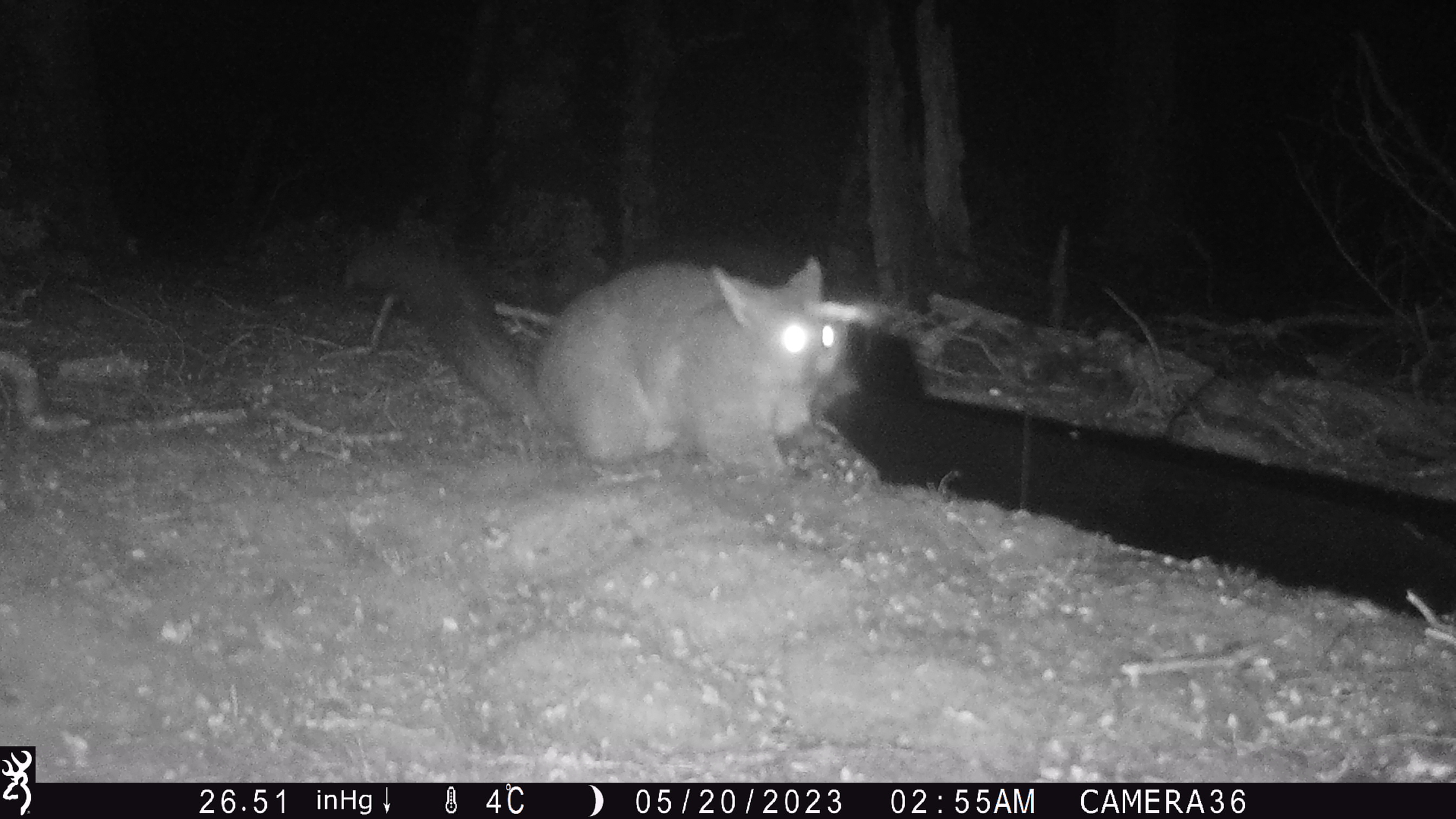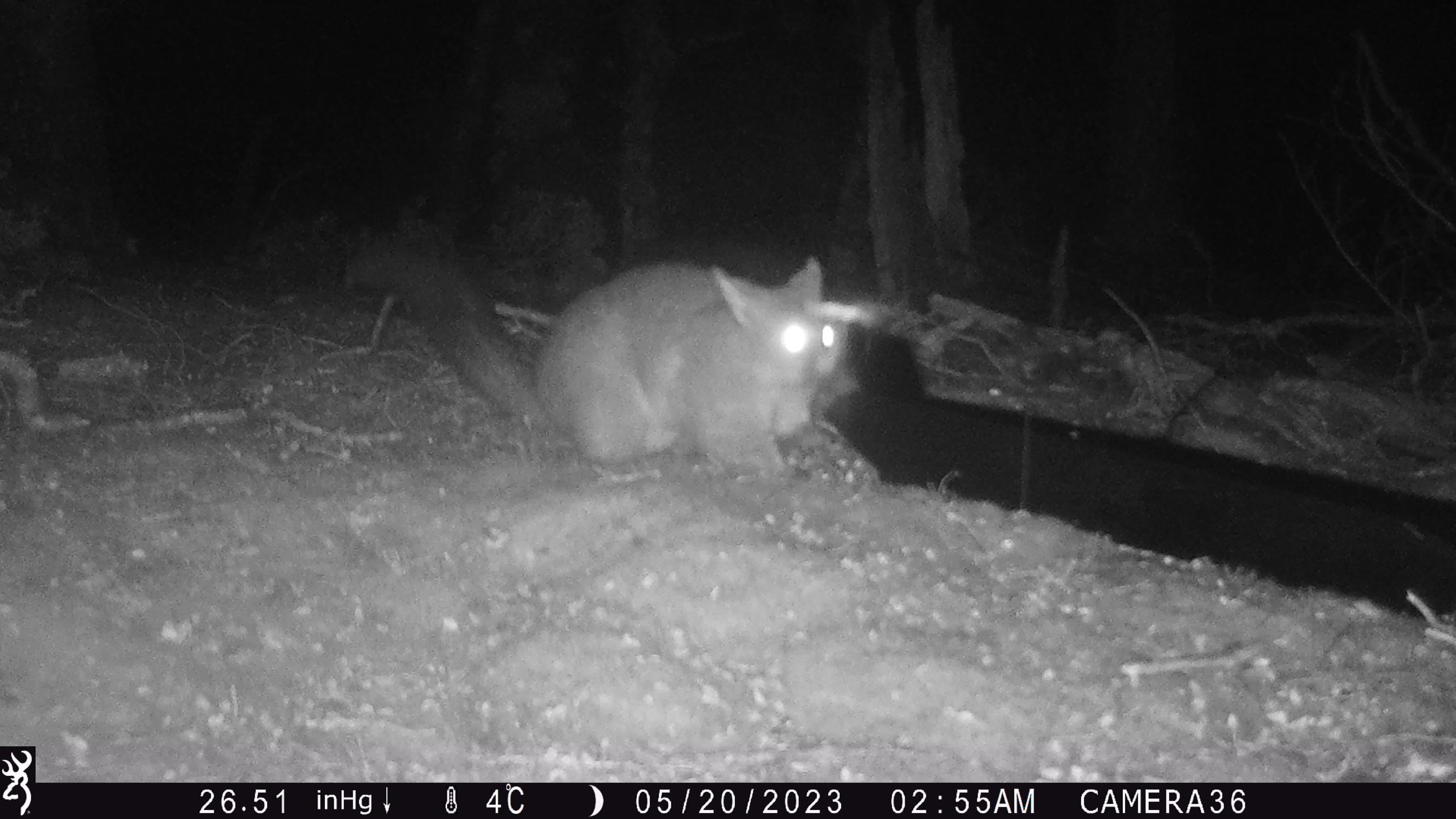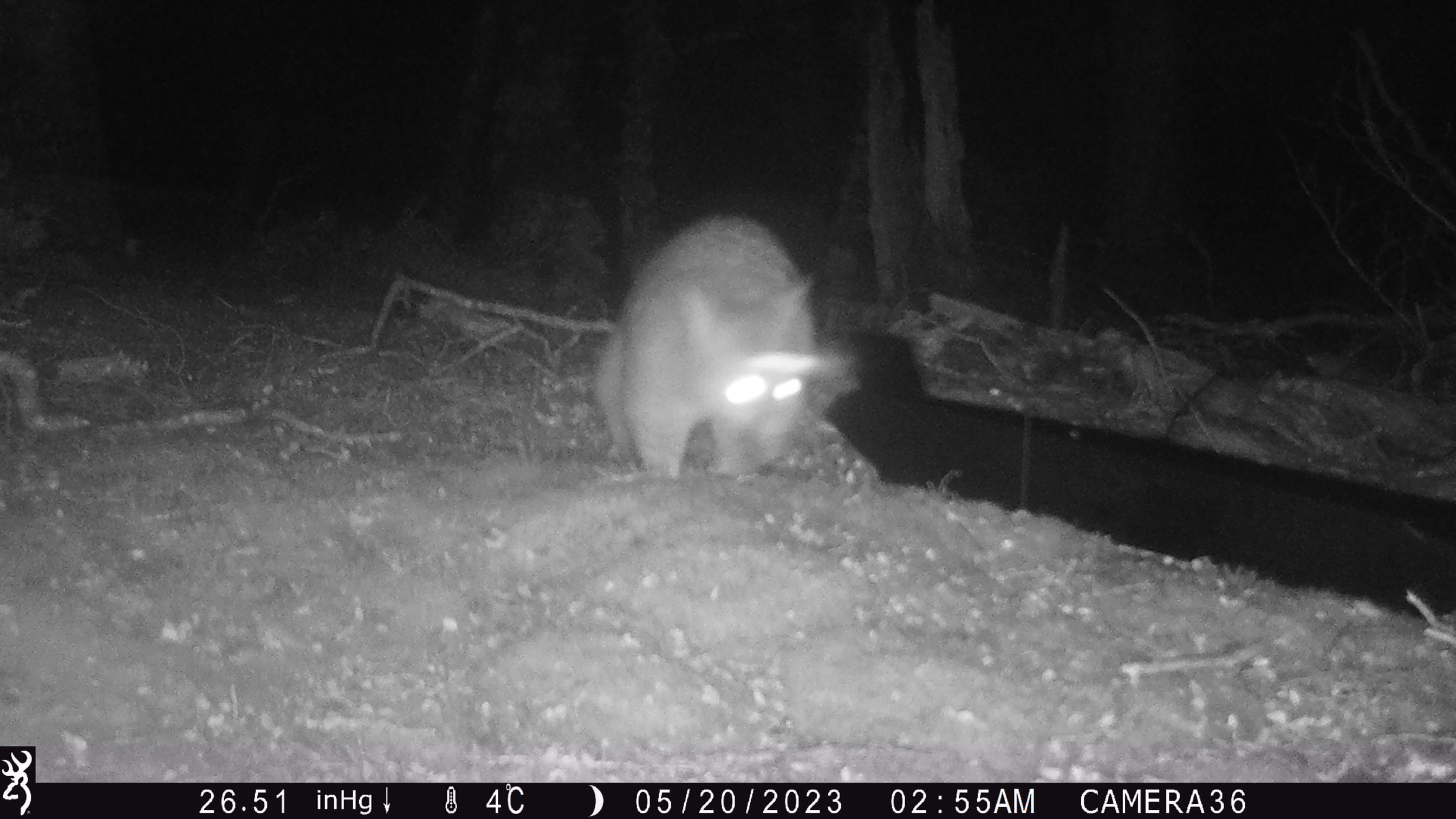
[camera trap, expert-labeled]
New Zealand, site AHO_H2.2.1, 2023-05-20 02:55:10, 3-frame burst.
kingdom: Animalia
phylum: Chordata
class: Mammalia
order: Diprotodontia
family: Phalangeridae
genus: Trichosurus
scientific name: Trichosurus vulpecula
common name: common brushtail possum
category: possum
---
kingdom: Animalia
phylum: Chordata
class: Mammalia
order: Carnivora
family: Mustelidae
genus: Mustela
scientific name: Mustela erminea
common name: stoat